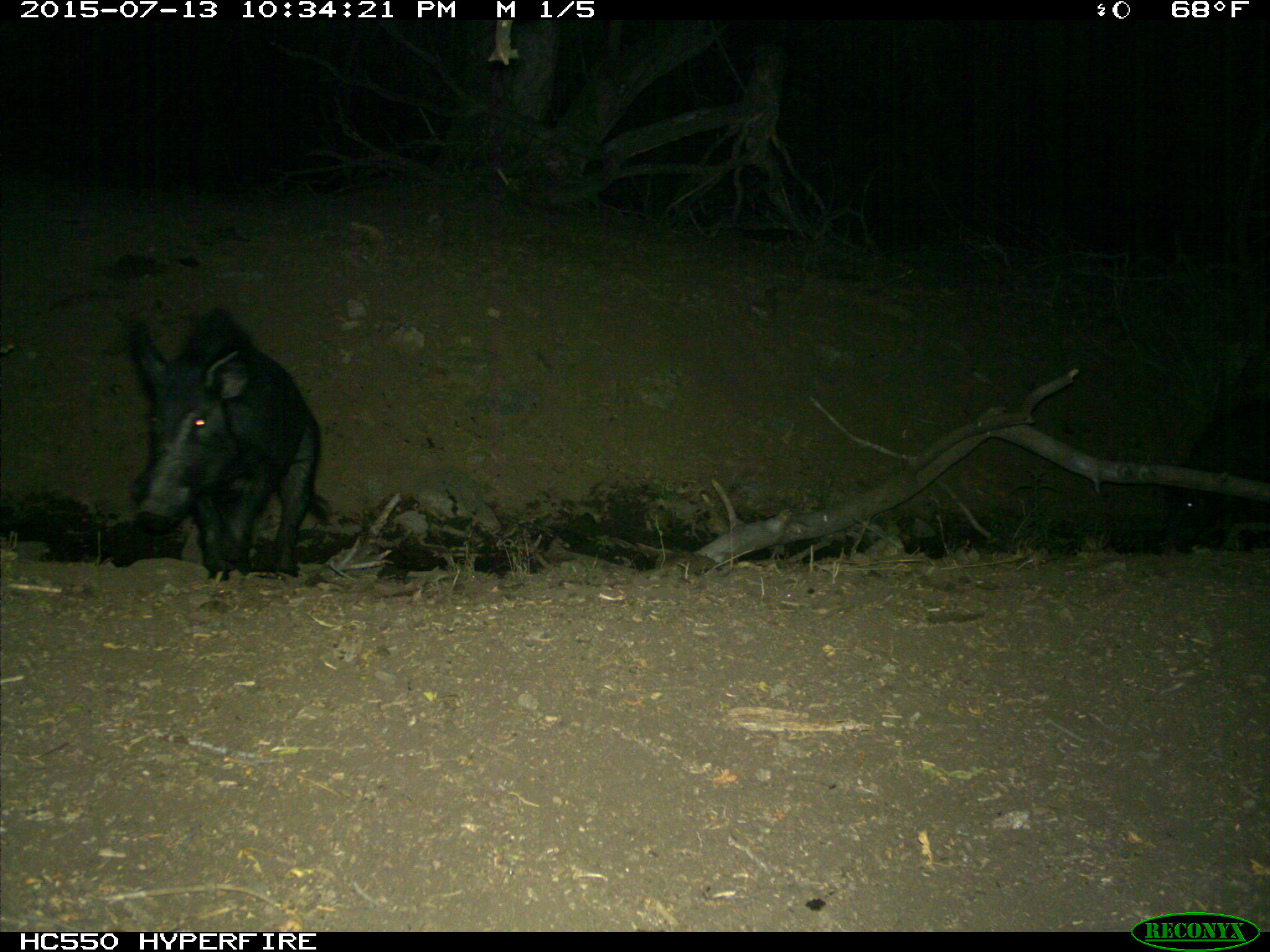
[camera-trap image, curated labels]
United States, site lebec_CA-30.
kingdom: Animalia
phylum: Chordata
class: Mammalia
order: Artiodactyla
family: Suidae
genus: Sus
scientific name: Sus scrofa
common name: wild boar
Sus scrofa (wild boar).